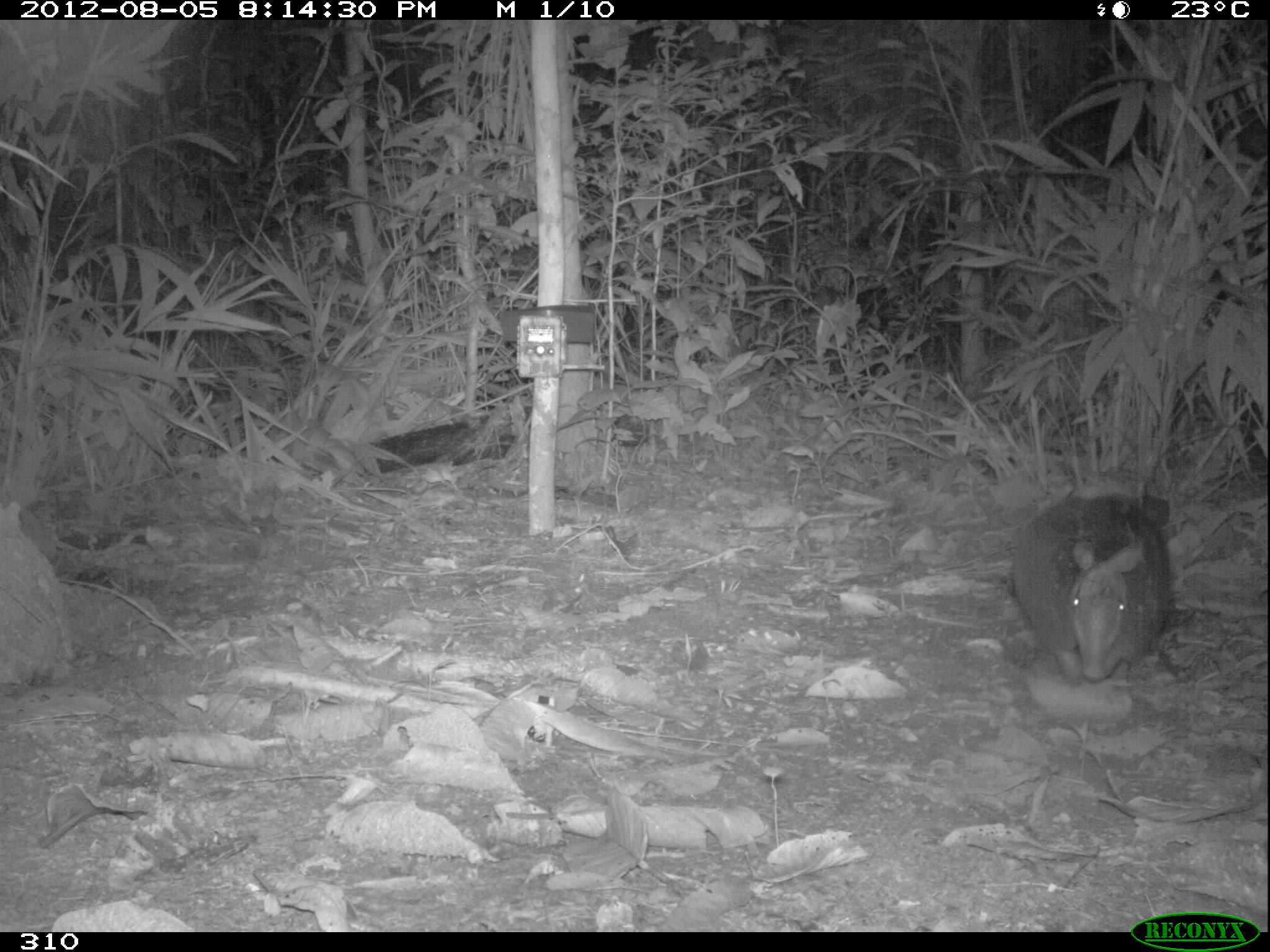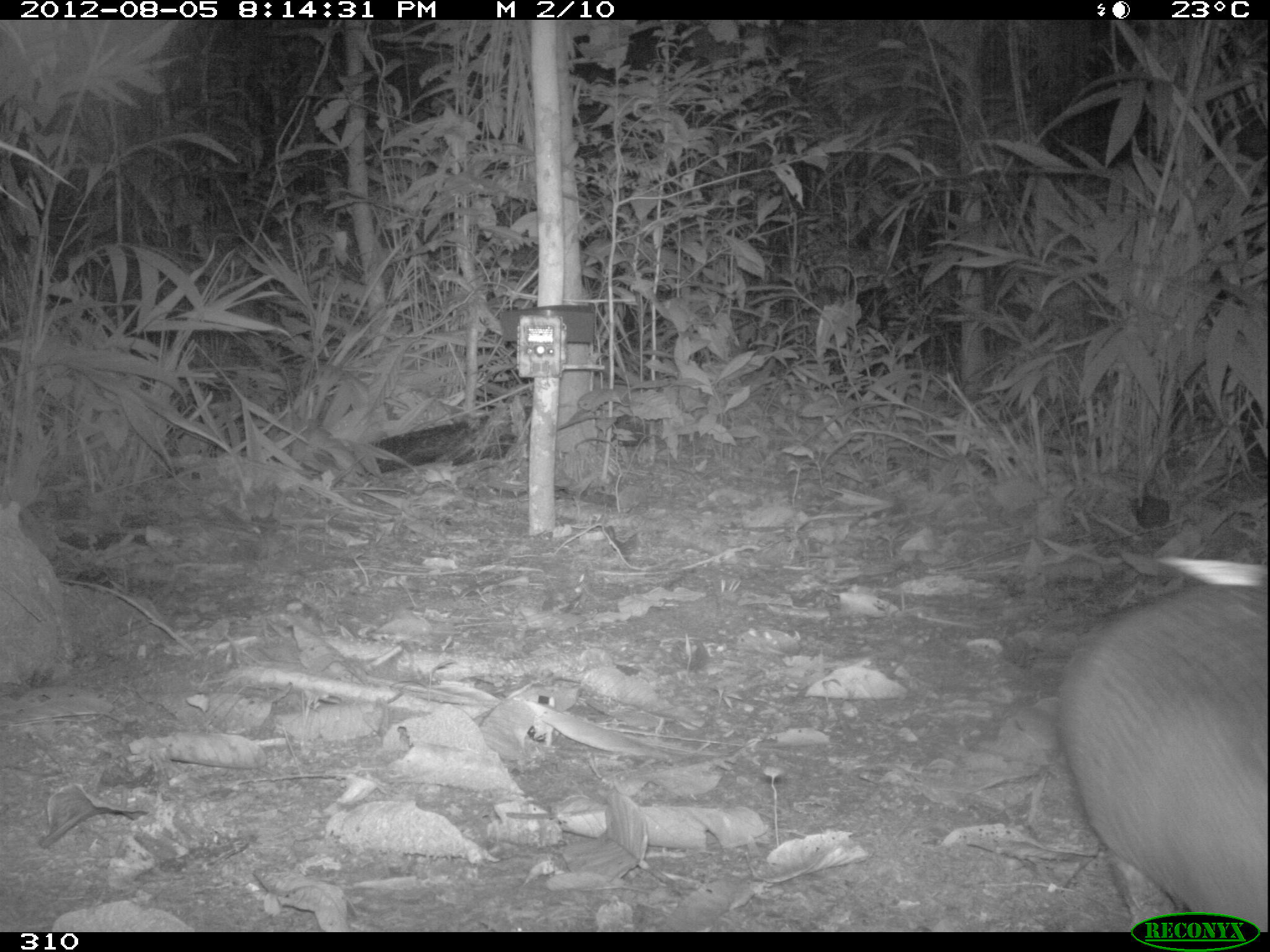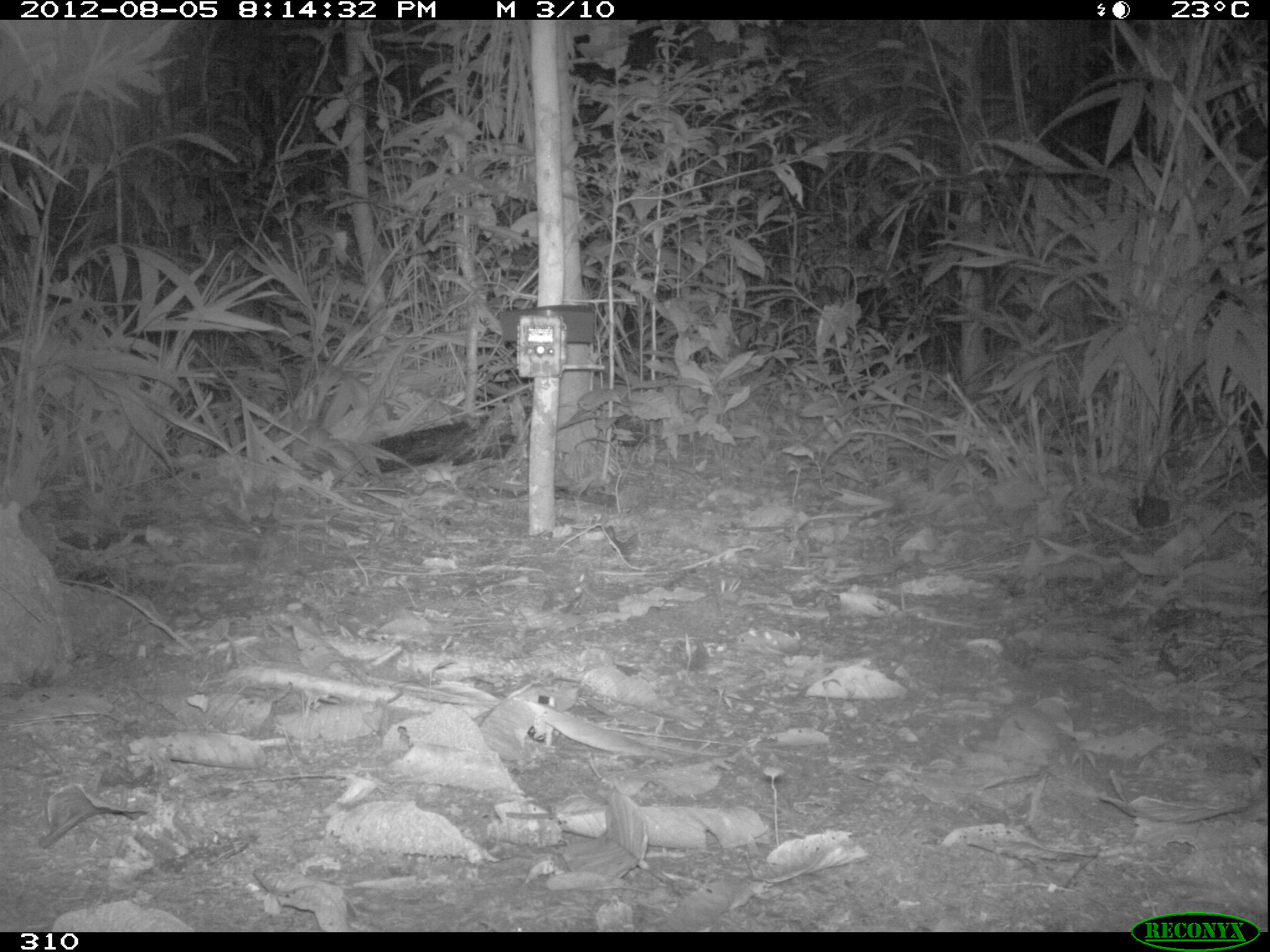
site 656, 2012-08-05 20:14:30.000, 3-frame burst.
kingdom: Animalia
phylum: Chordata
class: Mammalia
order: Cingulata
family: Dasypodidae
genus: Dasypus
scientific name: Dasypus novemcinctus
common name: nine-banded armadillo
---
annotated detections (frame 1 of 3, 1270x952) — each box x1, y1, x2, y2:
dasypus novemcinctus: 1006, 493, 1174, 683